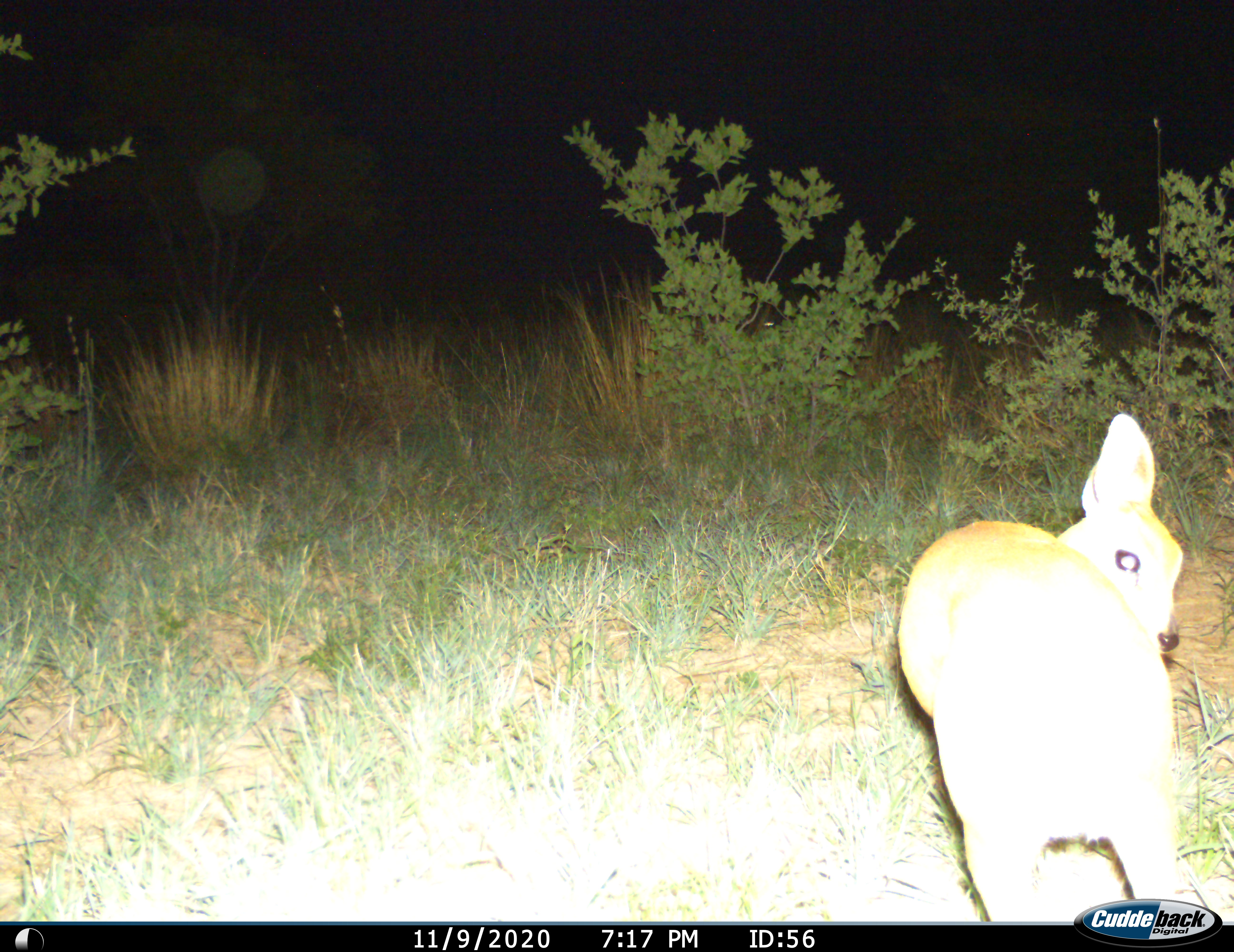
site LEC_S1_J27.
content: unidentified animal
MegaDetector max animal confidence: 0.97